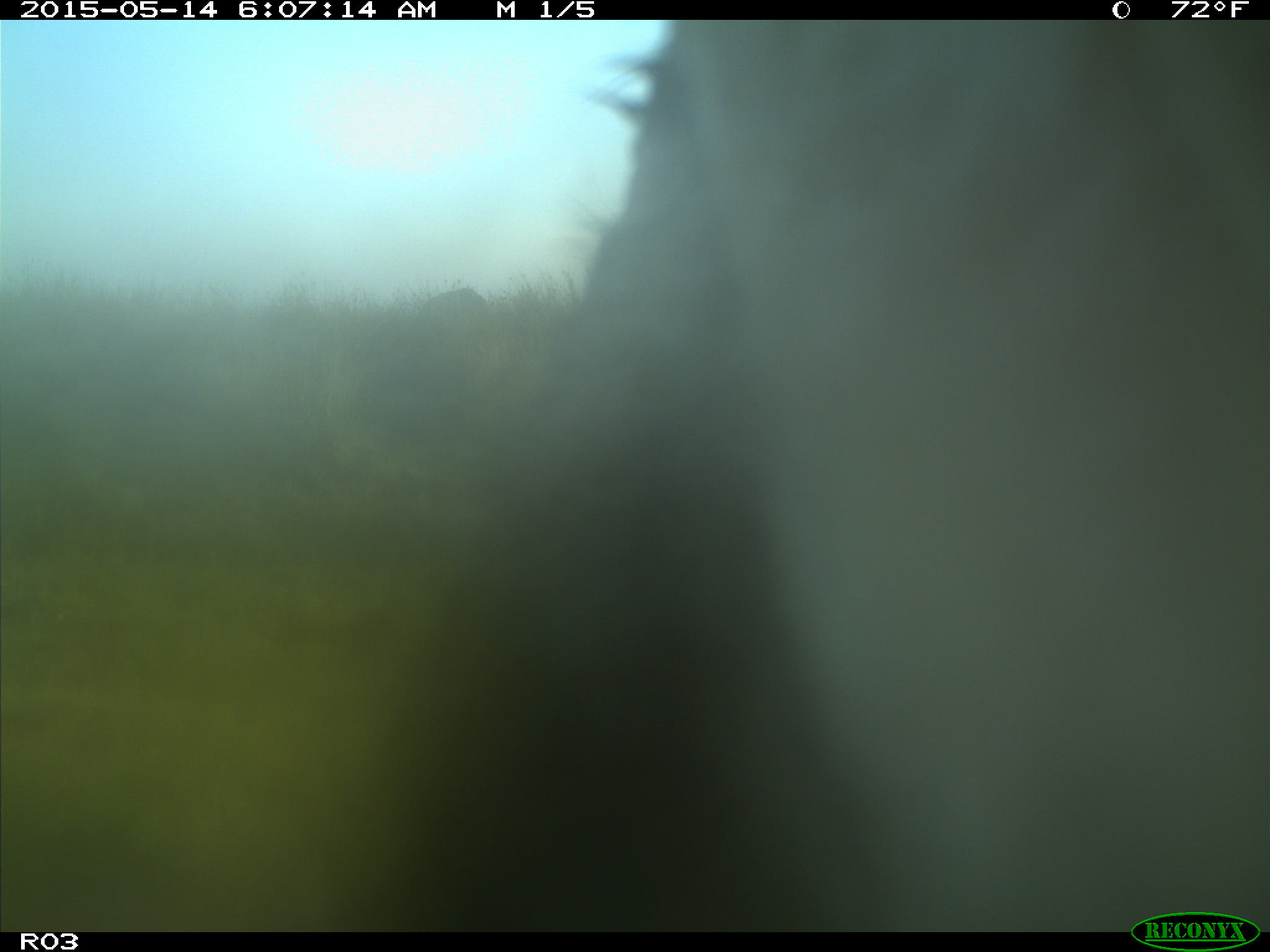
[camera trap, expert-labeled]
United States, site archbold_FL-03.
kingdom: Animalia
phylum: Chordata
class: Mammalia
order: Artiodactyla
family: Bovidae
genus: Bos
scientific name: Bos taurus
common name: domestic cow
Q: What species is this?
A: Bos taurus (domestic cow).